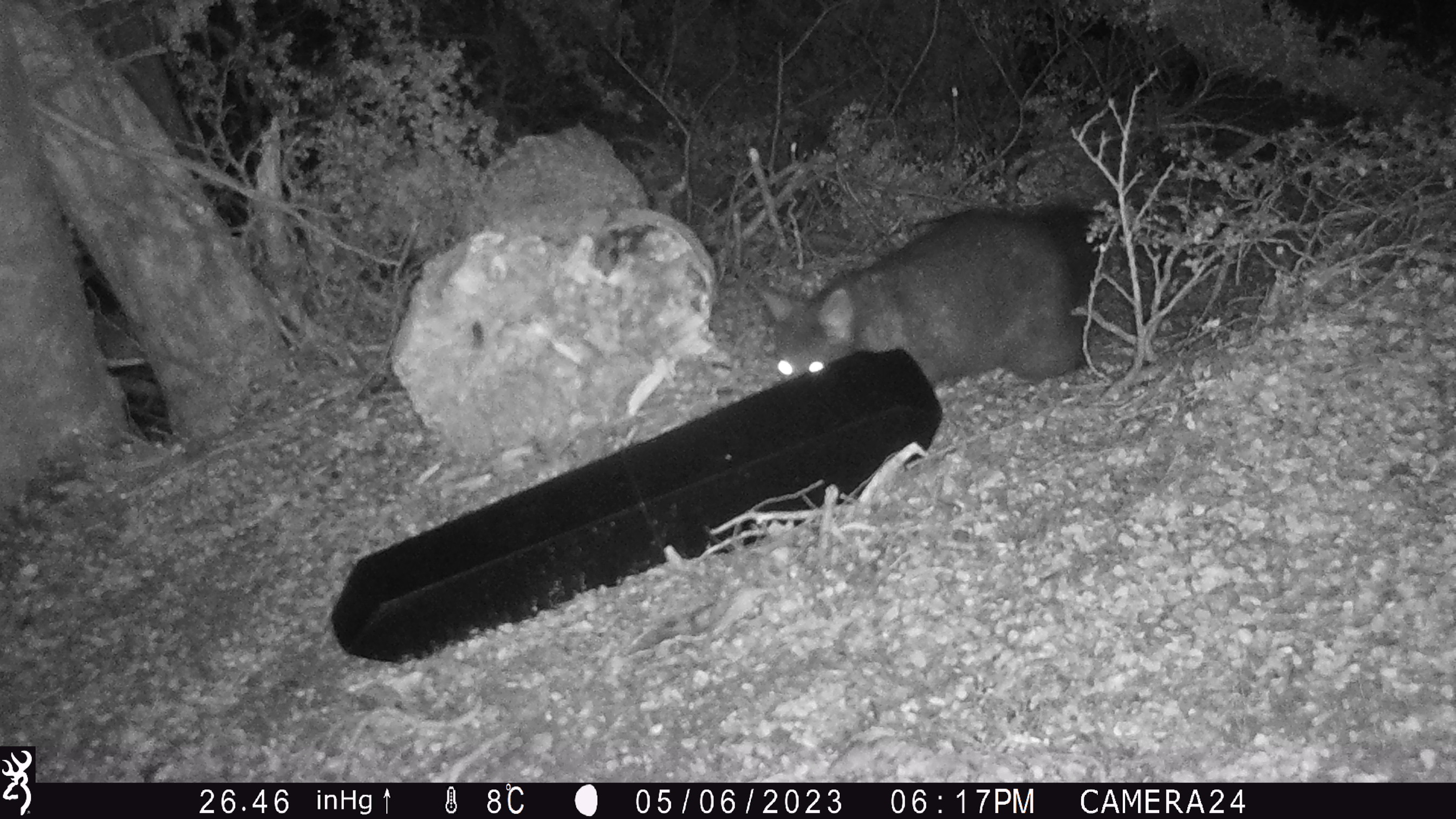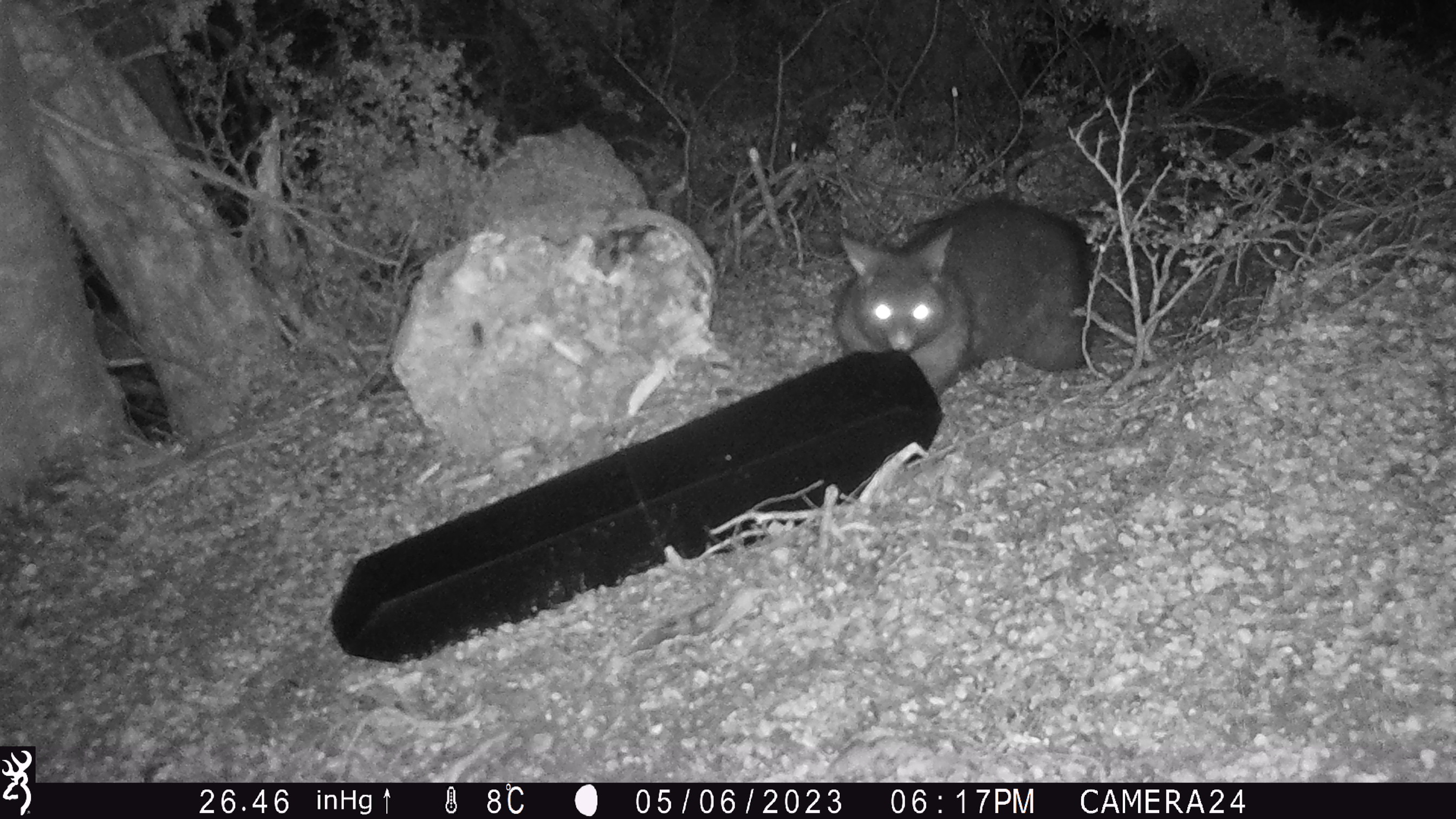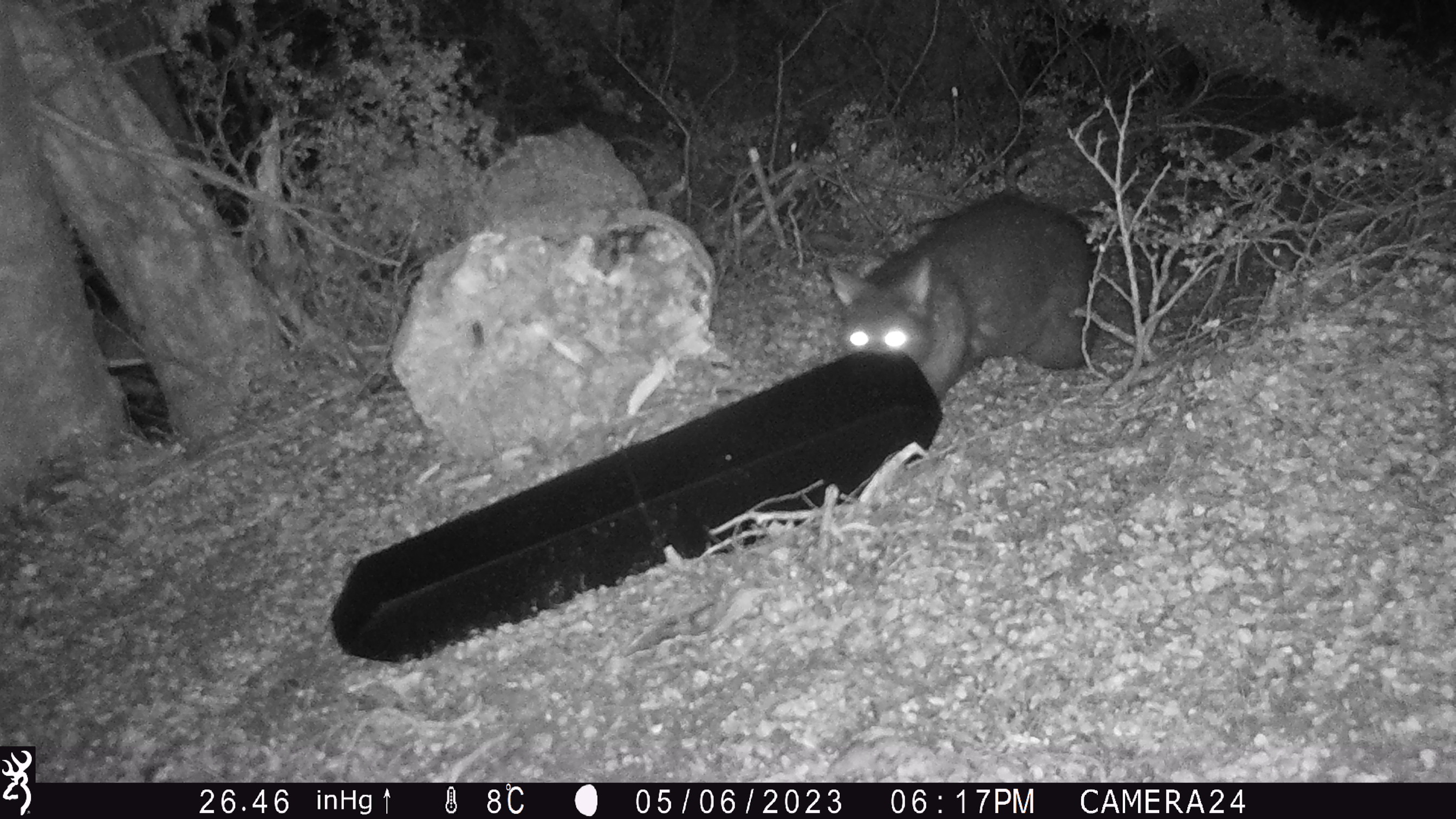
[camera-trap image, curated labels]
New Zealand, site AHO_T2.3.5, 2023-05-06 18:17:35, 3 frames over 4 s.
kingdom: Animalia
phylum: Chordata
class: Mammalia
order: Carnivora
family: Mustelidae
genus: Mustela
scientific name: Mustela erminea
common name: stoat